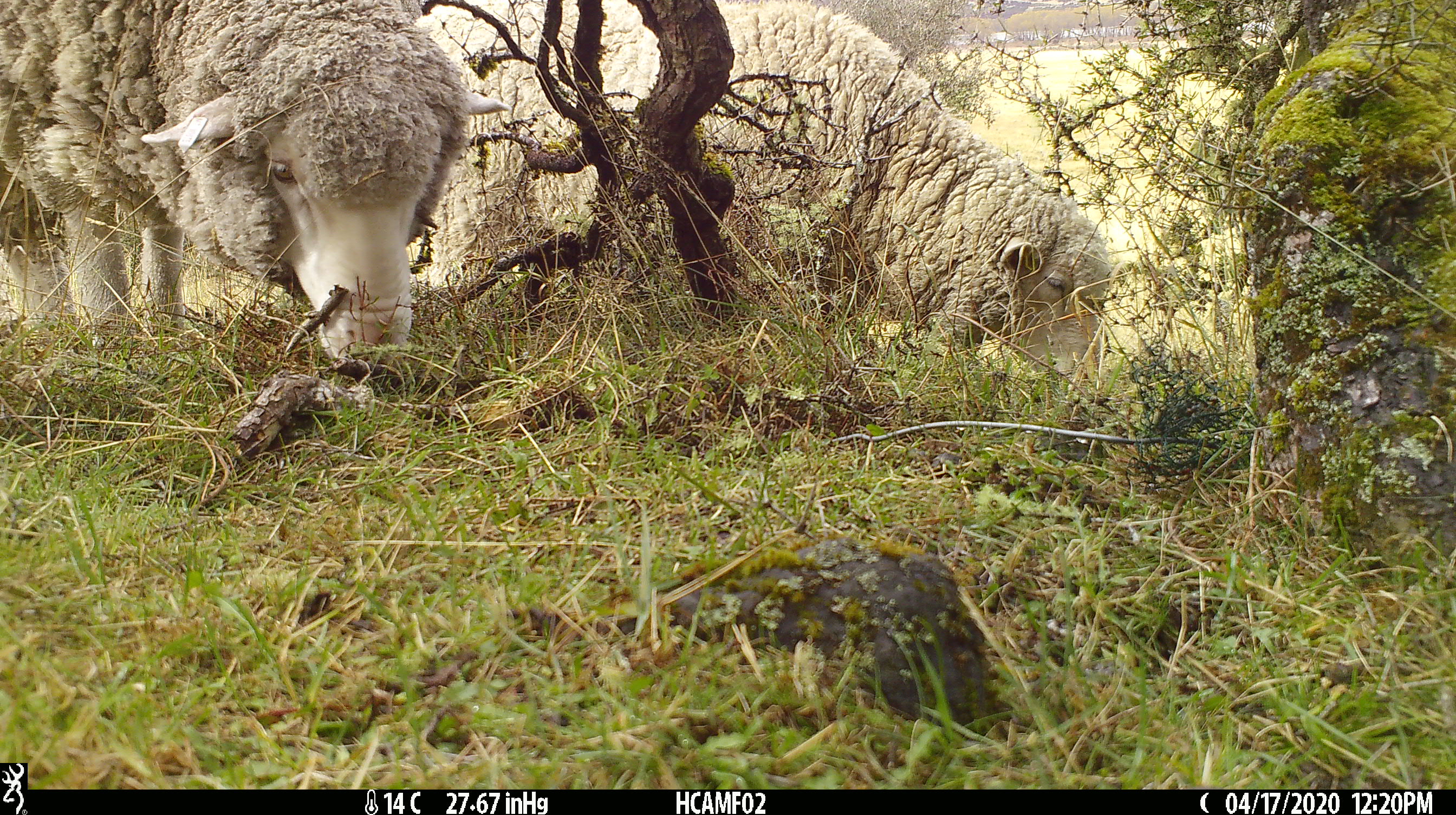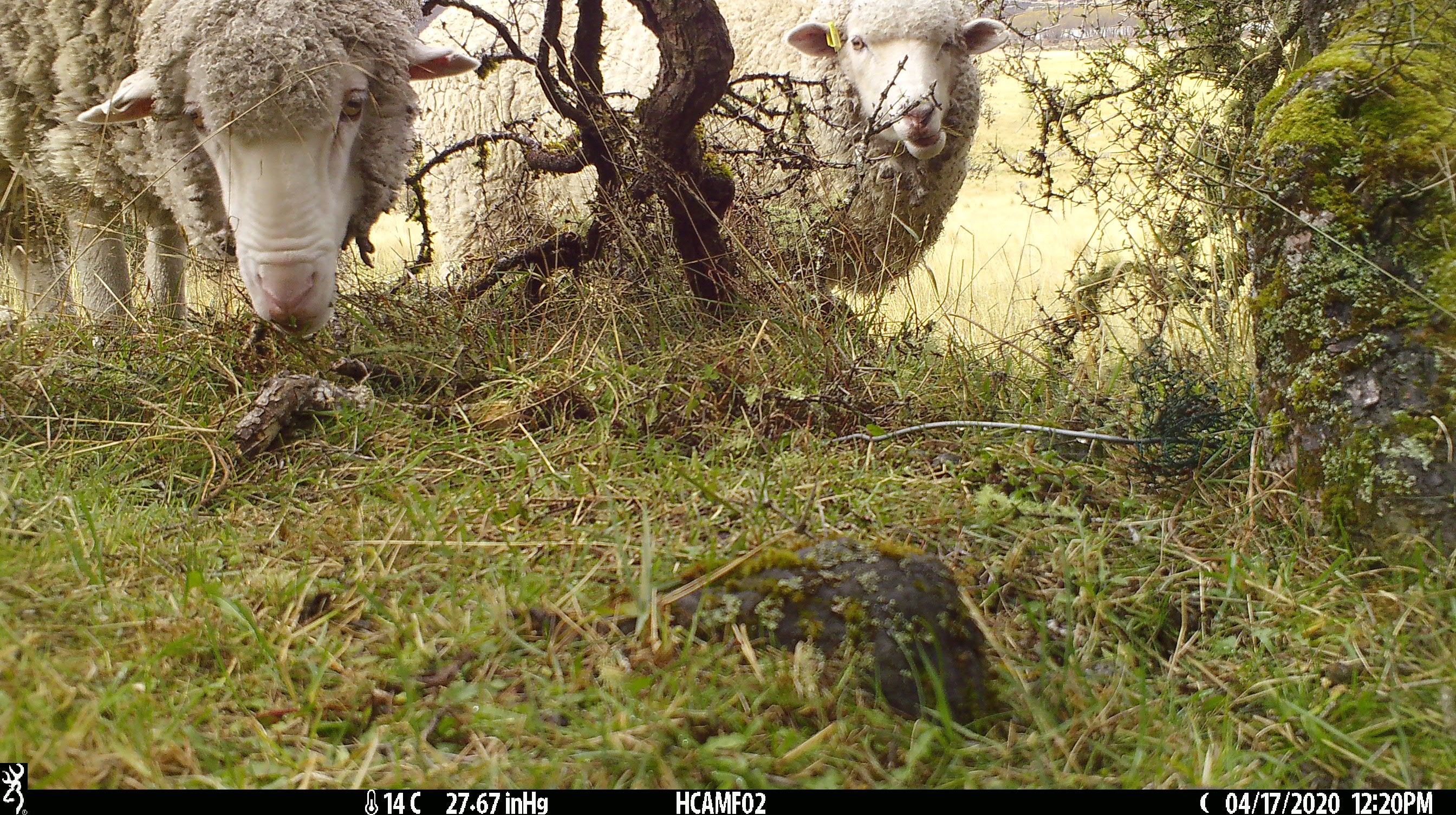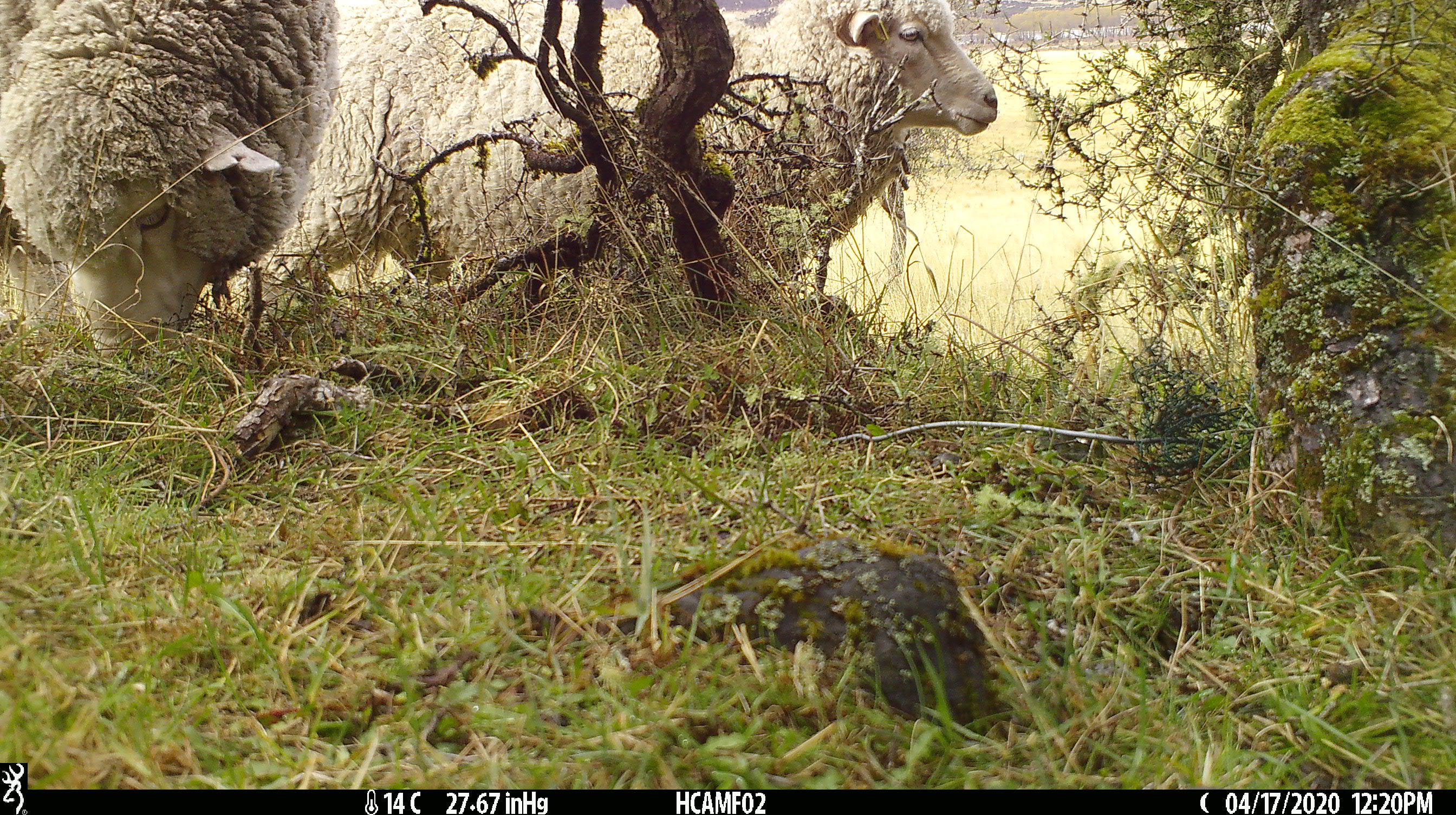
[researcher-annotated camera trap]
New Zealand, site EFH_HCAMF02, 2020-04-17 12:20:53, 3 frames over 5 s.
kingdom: Animalia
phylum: Chordata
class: Mammalia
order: Artiodactyla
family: Bovidae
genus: Ovis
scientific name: Ovis aries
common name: domestic sheep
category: sheep